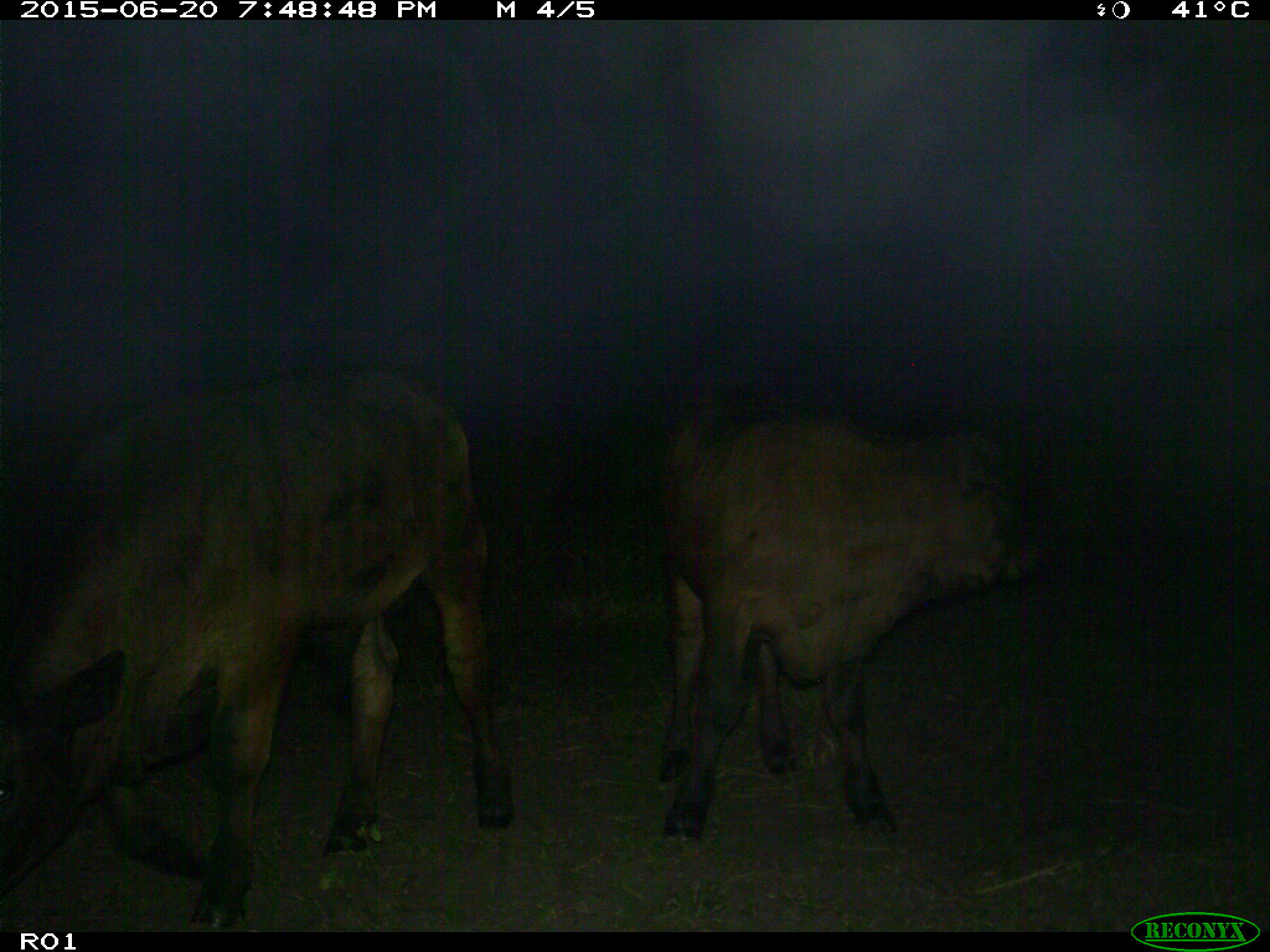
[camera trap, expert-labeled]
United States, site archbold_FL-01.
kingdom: Animalia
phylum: Chordata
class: Mammalia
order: Artiodactyla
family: Bovidae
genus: Bos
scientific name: Bos taurus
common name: domestic cow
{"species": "Bos taurus (domestic cow)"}